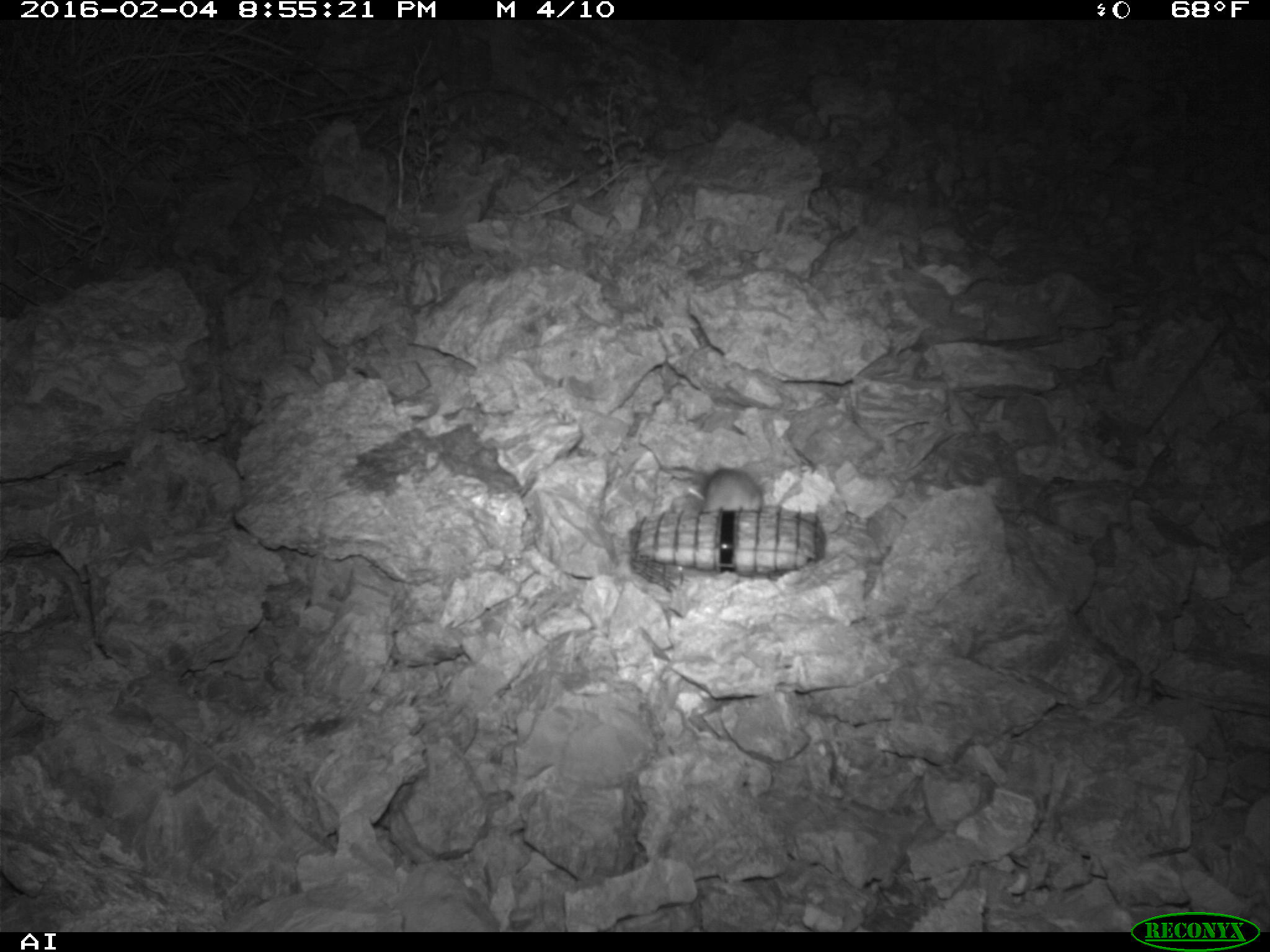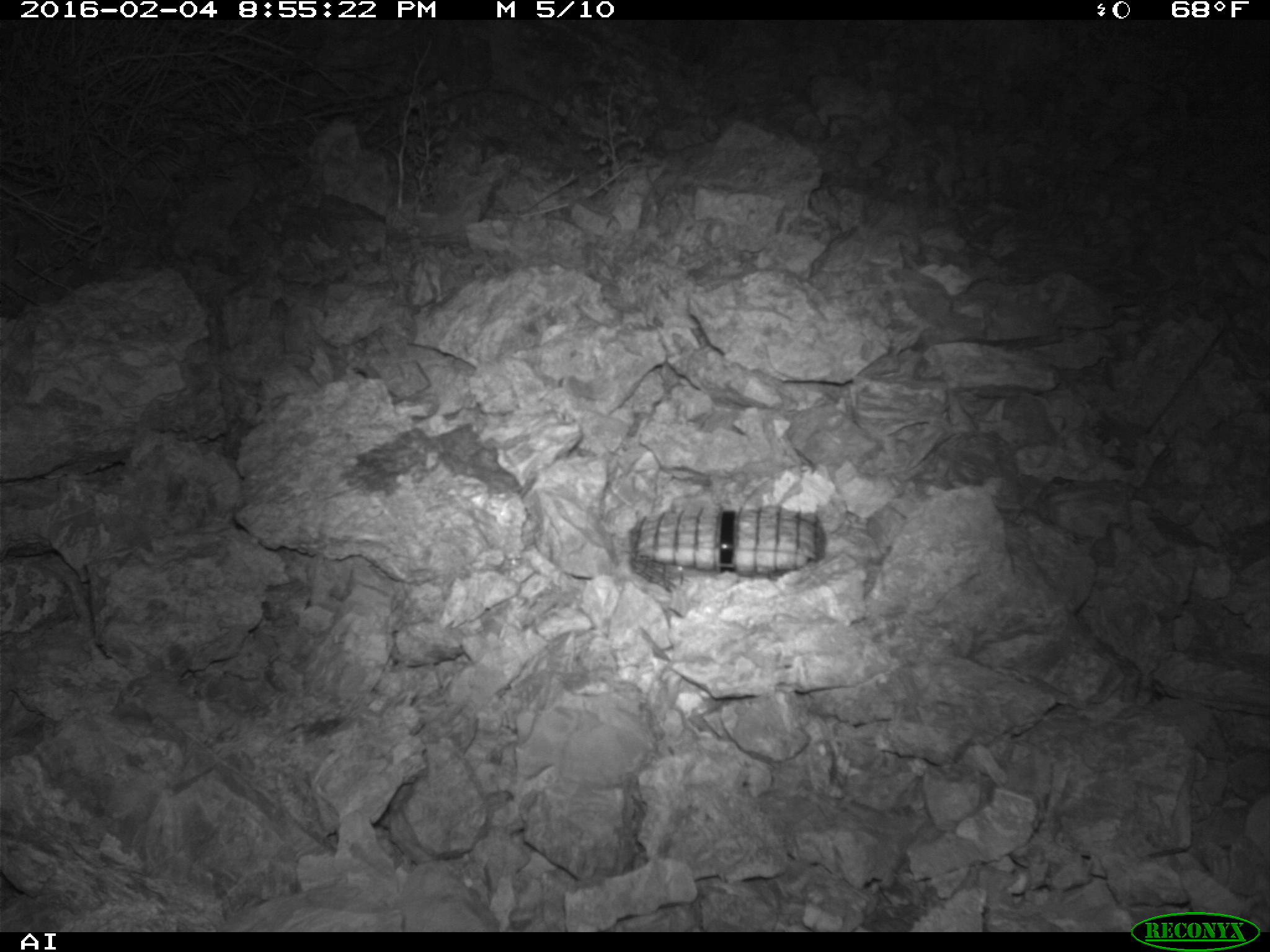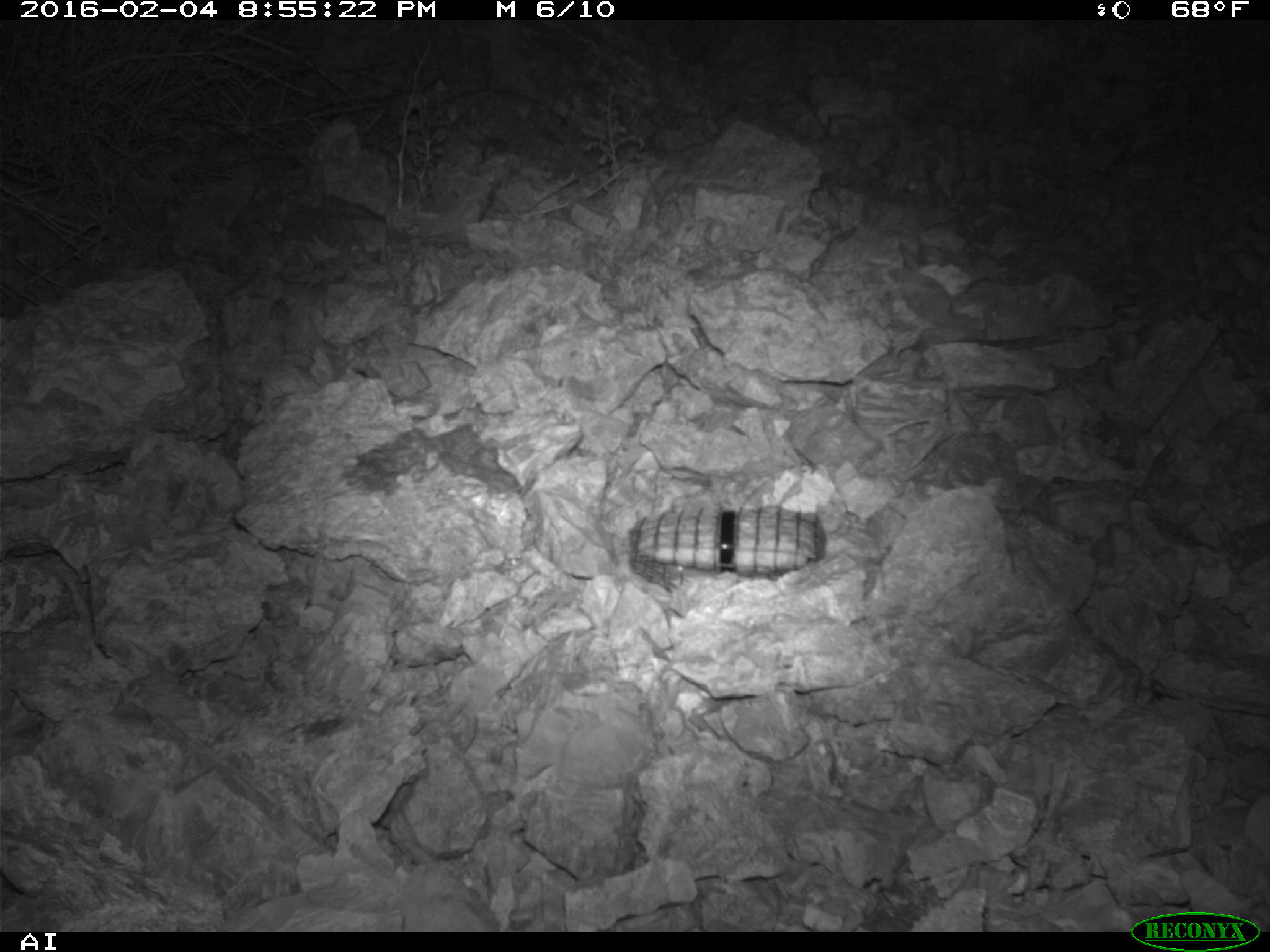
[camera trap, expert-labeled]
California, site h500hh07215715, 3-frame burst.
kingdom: Animalia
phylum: Chordata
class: Mammalia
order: Rodentia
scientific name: Rodentia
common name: rodent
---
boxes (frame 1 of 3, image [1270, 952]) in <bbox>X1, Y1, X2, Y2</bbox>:
rodent: <bbox>667, 449, 765, 514</bbox>